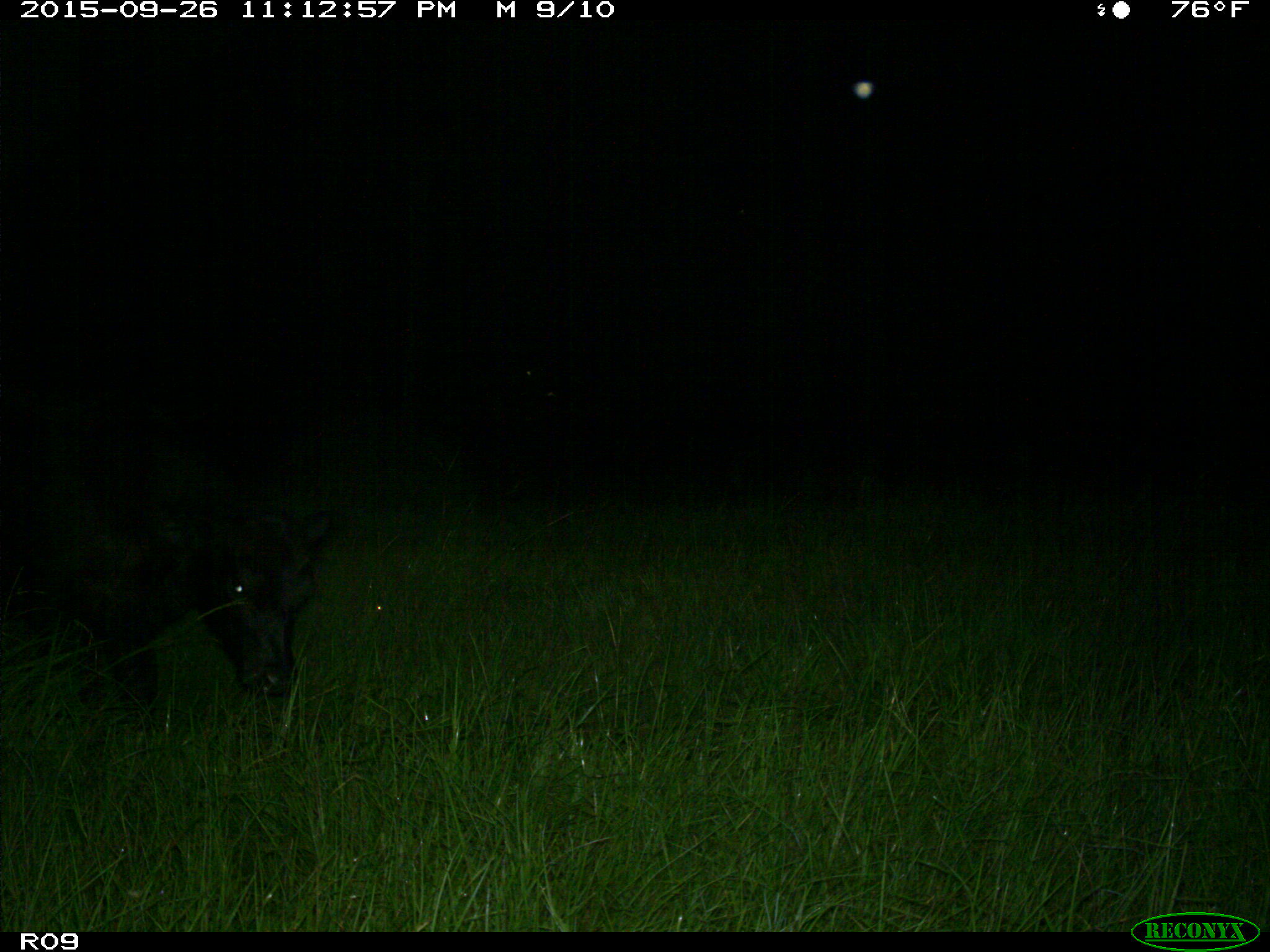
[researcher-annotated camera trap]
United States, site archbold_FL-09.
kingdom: Animalia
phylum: Chordata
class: Mammalia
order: Artiodactyla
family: Bovidae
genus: Bos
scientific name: Bos taurus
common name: domestic cow